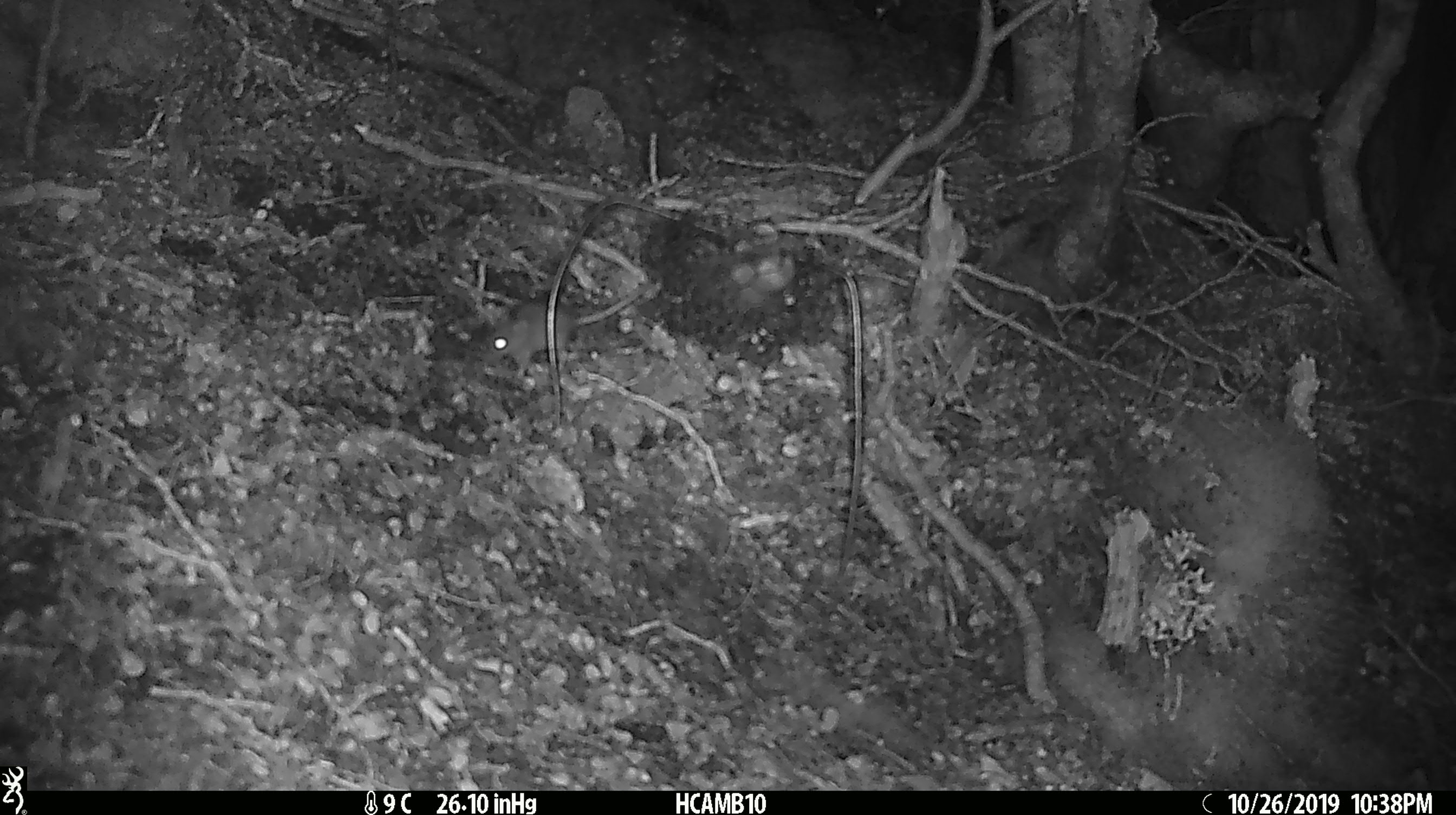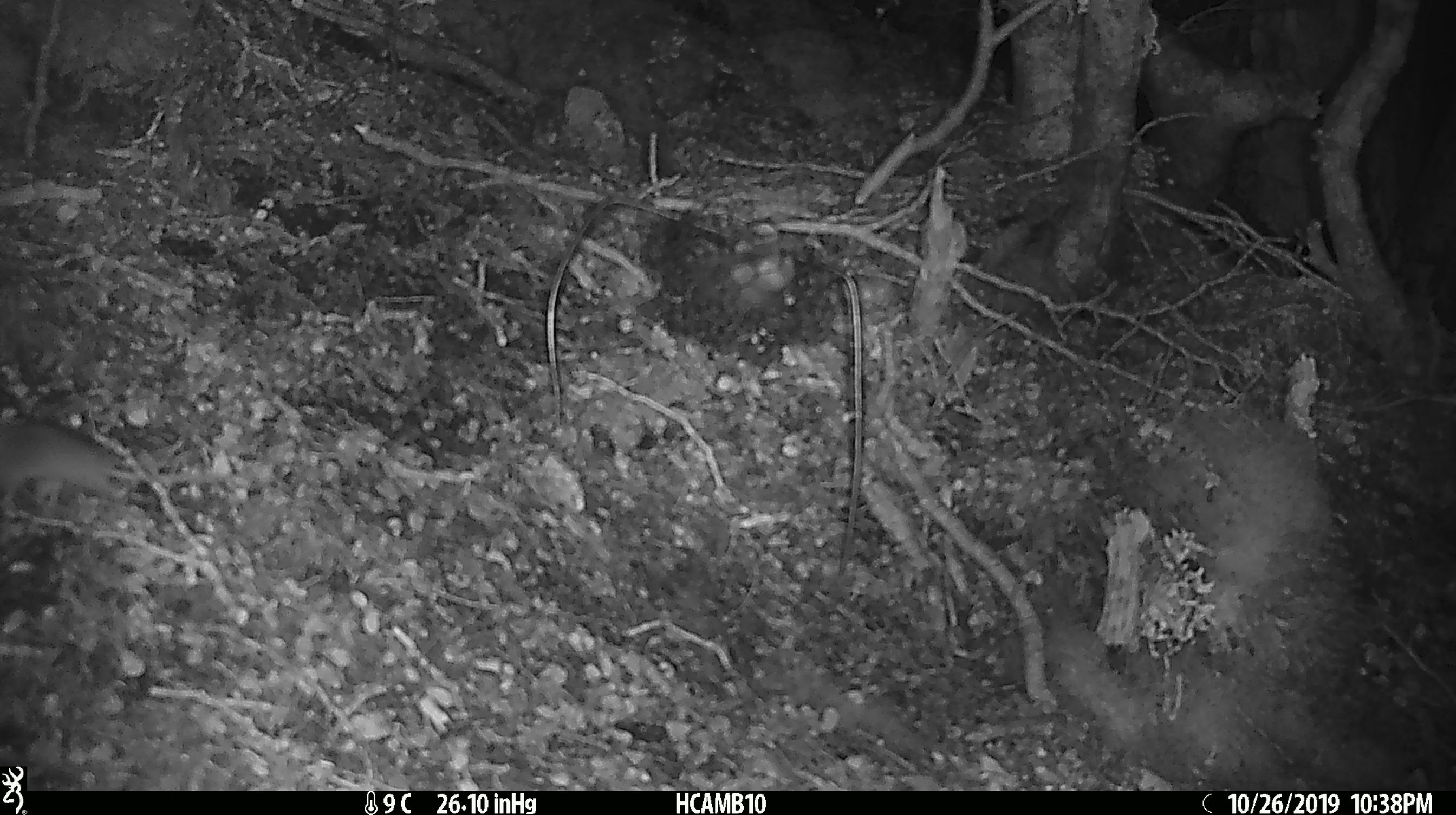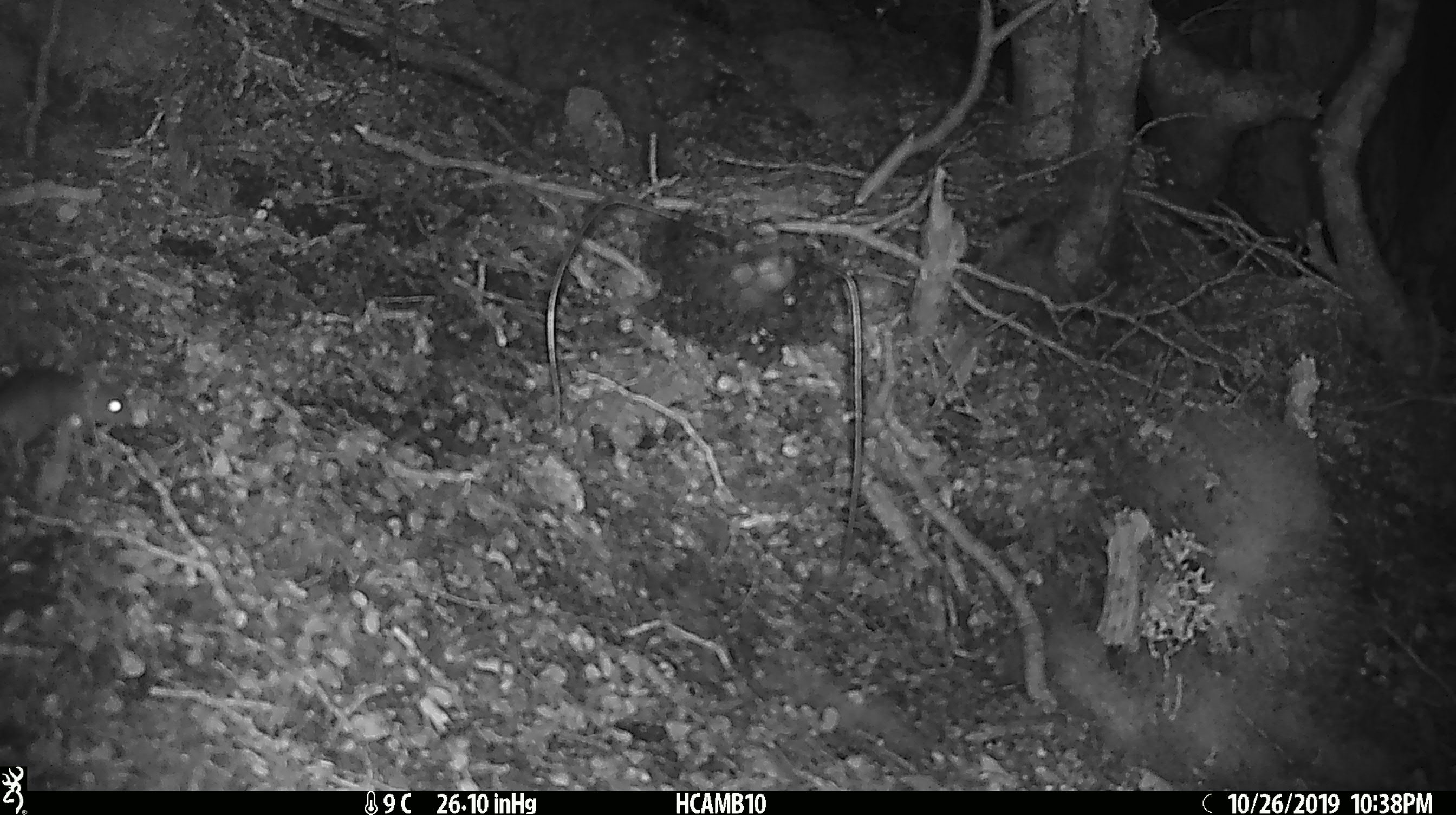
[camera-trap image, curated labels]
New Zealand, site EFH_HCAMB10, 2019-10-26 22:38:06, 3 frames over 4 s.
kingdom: Animalia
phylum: Chordata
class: Mammalia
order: Rodentia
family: Muridae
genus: Mus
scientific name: Mus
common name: mouse